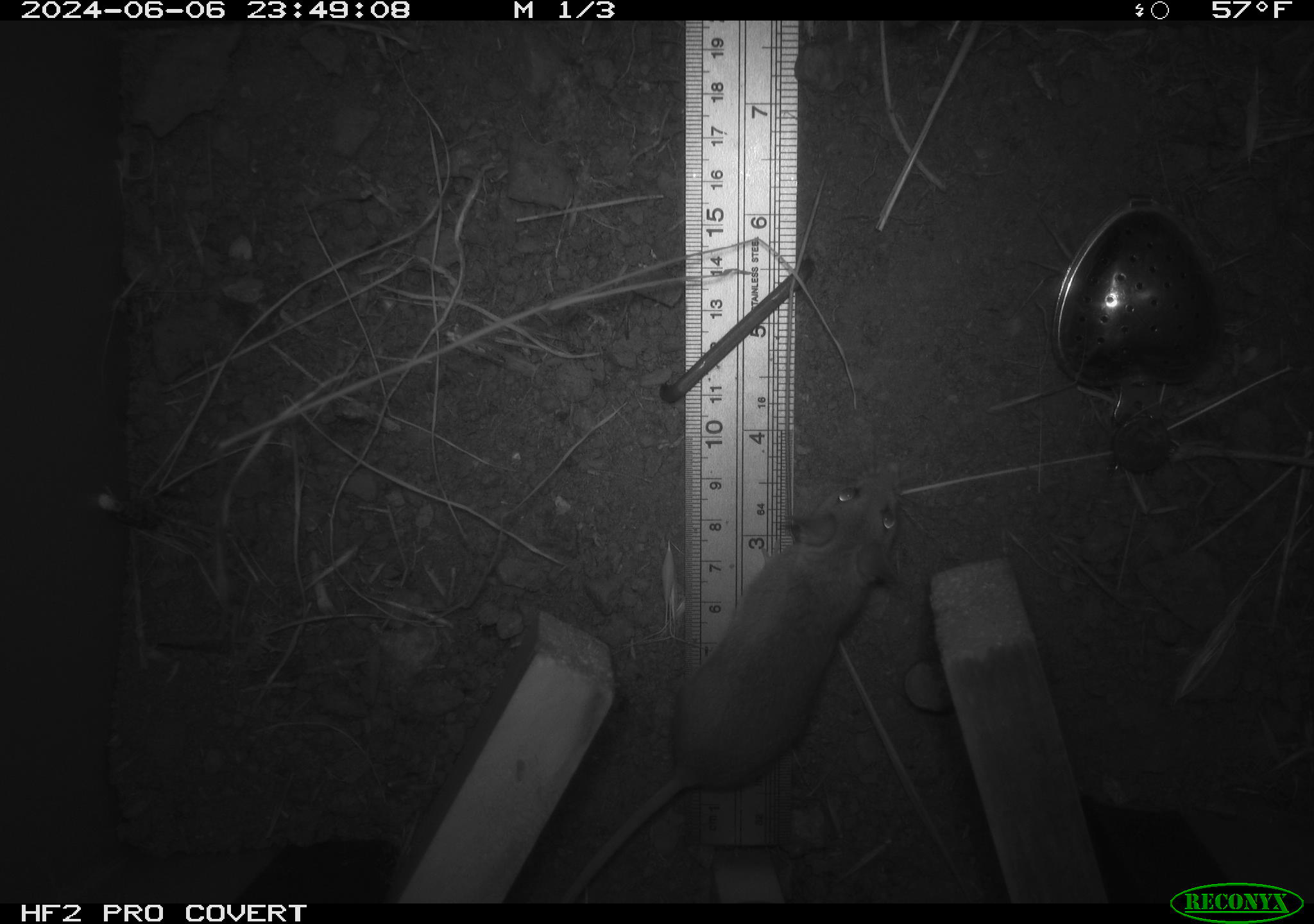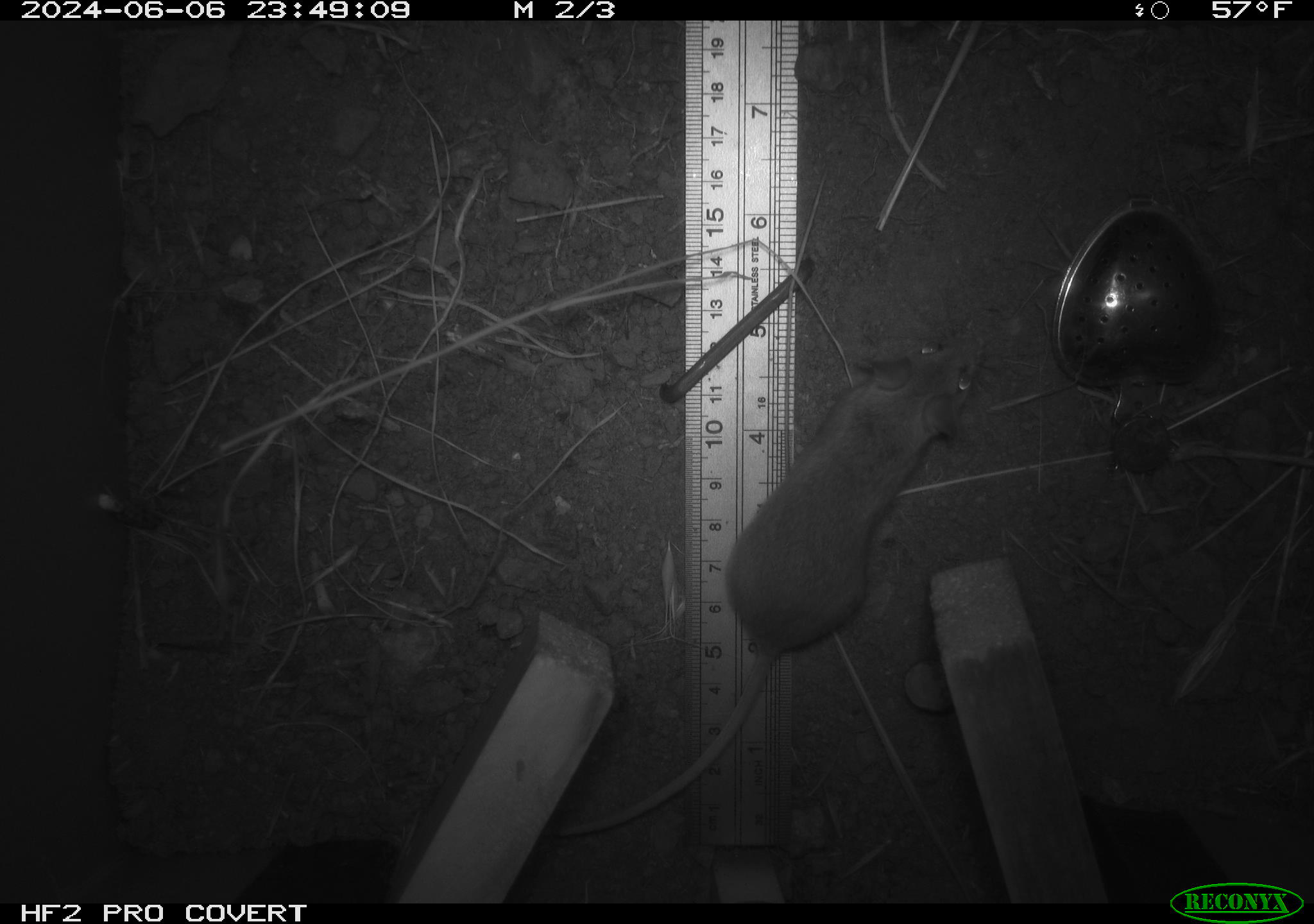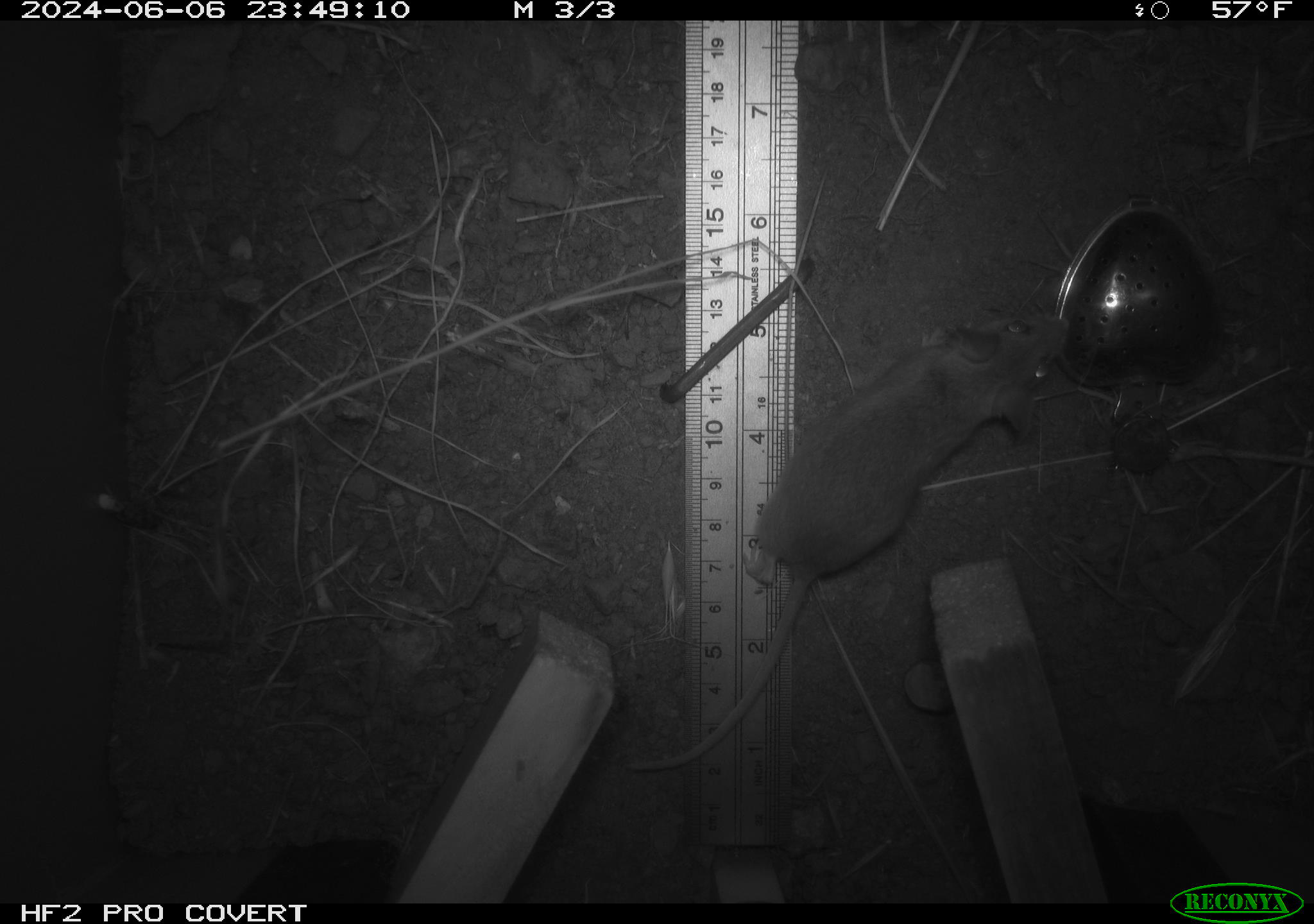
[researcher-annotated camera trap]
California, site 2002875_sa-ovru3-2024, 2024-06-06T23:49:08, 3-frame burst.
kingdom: Animalia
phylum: Chordata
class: Mammalia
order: Rodentia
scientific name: Rodentia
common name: mouse species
Mouse species (Rodentia).